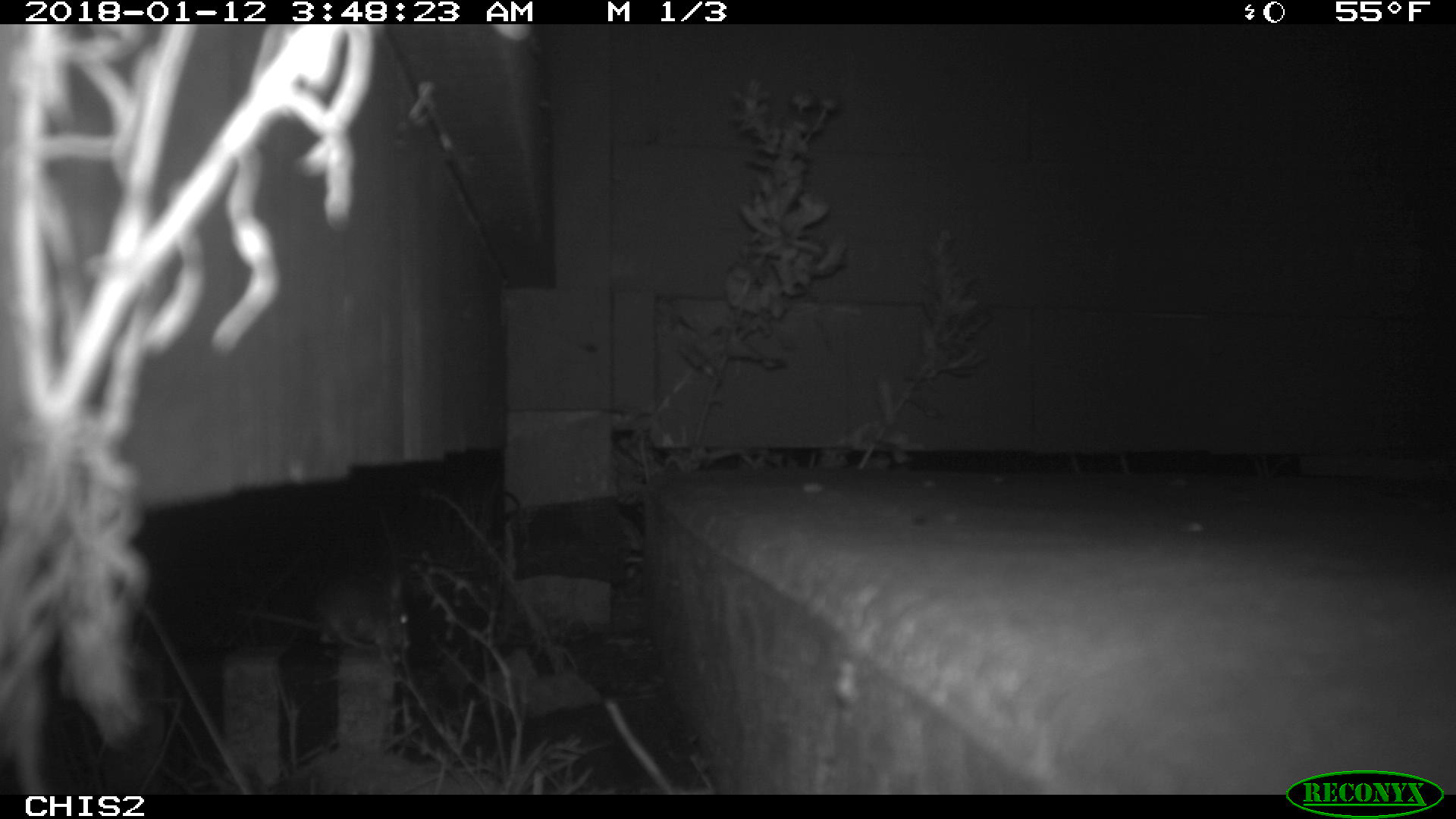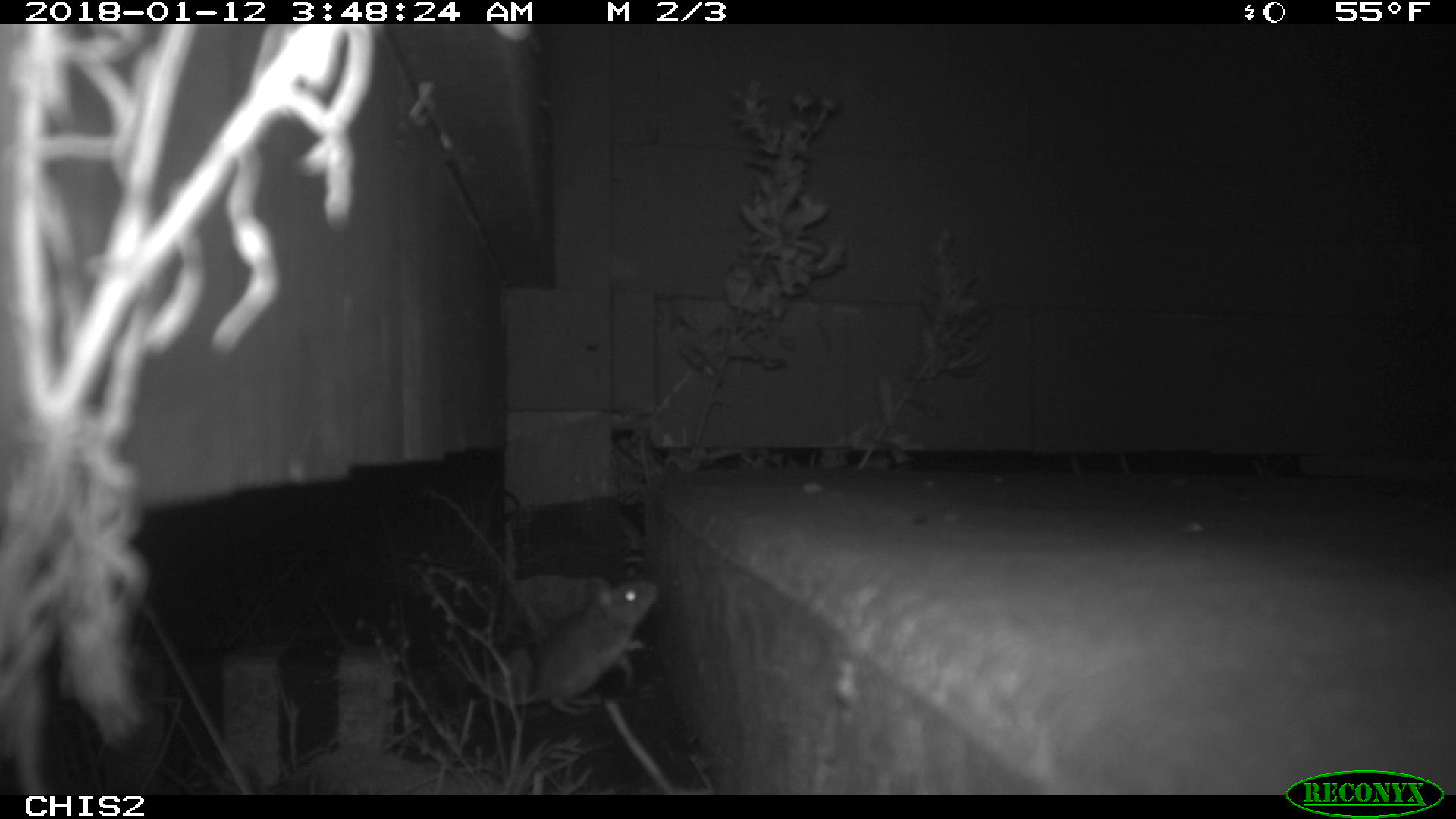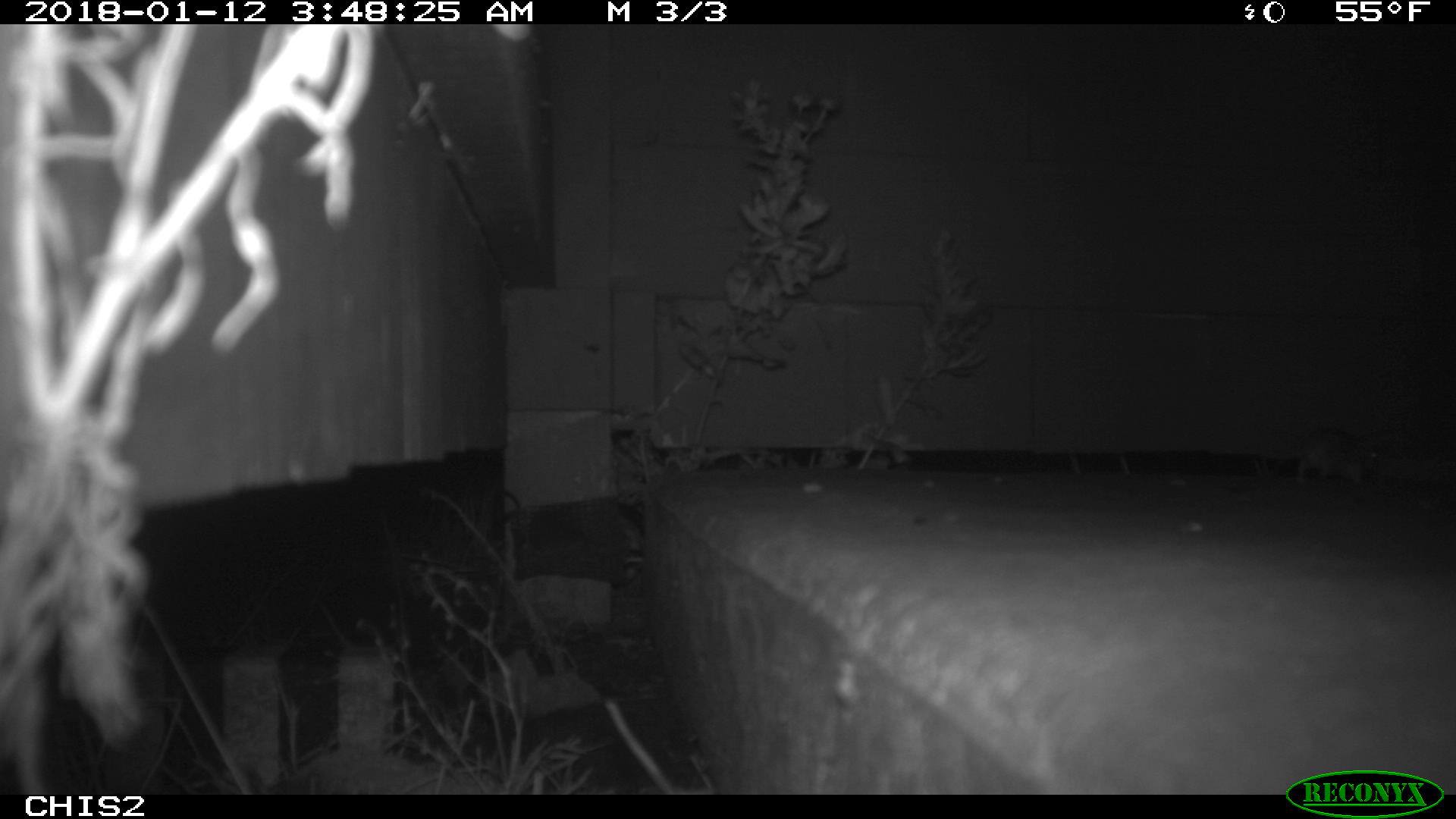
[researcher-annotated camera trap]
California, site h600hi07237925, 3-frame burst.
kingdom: Animalia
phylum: Chordata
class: Mammalia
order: Rodentia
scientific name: Rodentia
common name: rodent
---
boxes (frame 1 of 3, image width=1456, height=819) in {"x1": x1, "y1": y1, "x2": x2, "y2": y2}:
rodent: {"x1": 315, "y1": 579, "x2": 410, "y2": 652}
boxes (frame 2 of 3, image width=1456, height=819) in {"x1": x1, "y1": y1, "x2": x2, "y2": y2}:
rodent: {"x1": 447, "y1": 577, "x2": 662, "y2": 715}